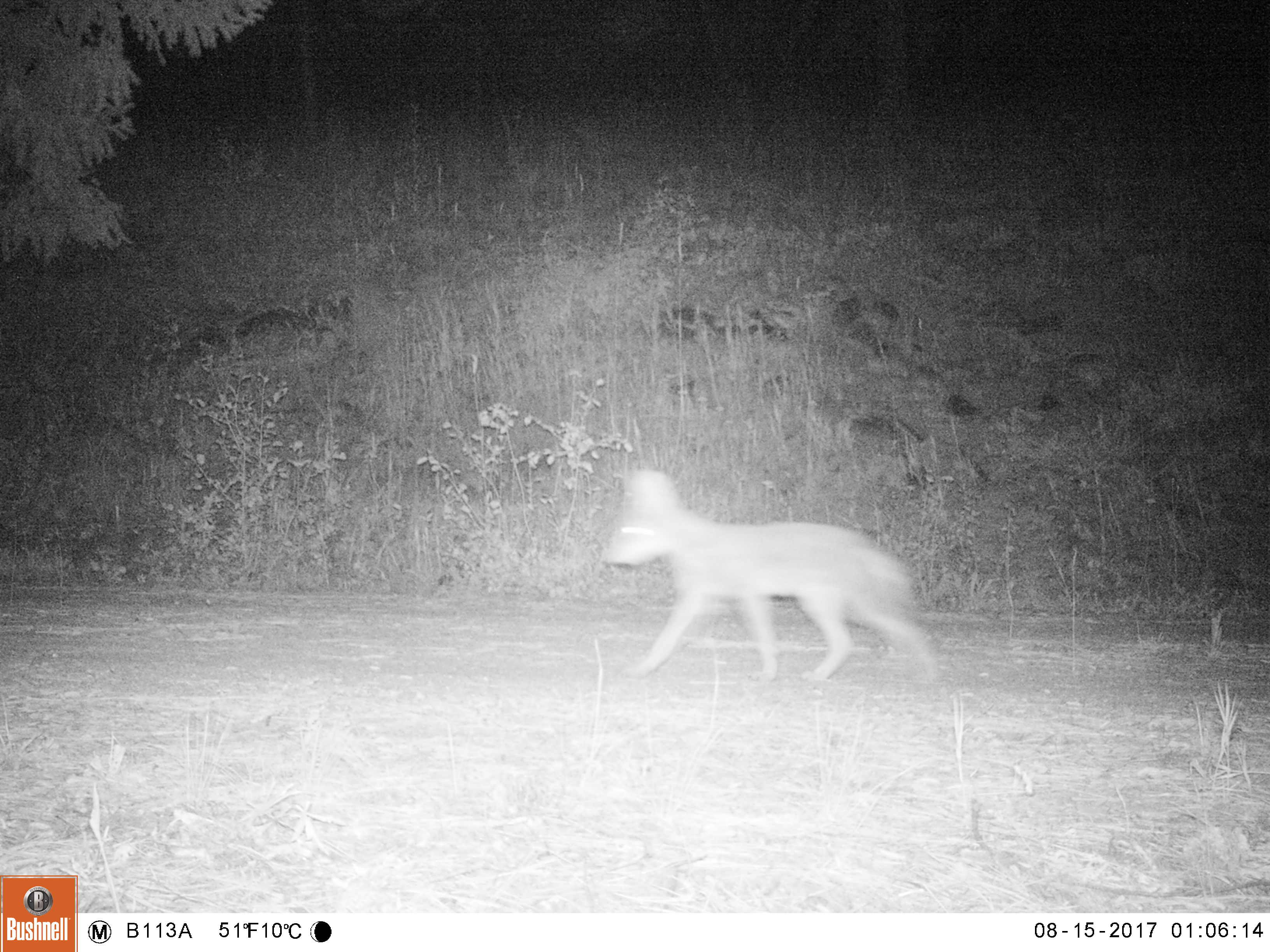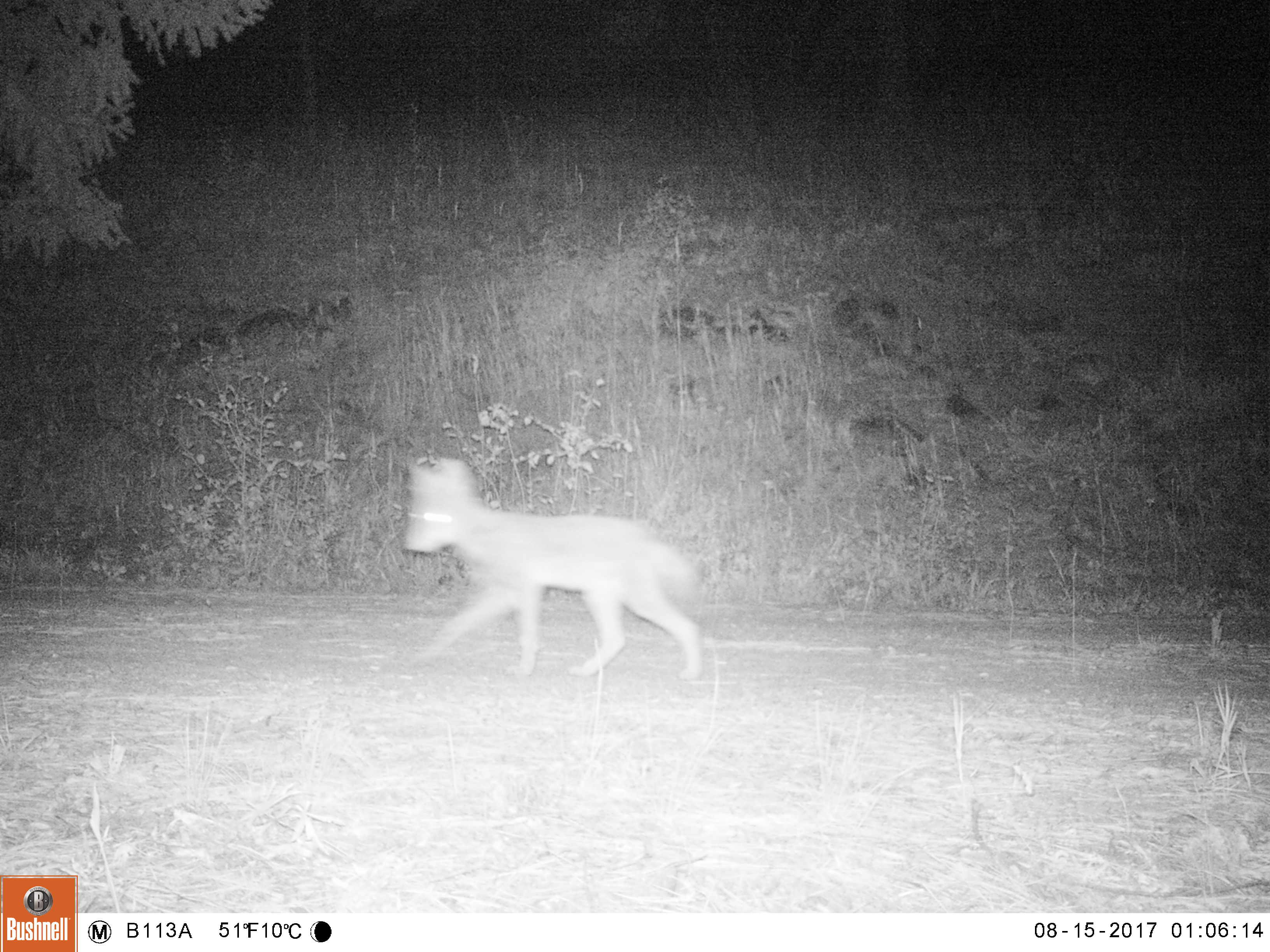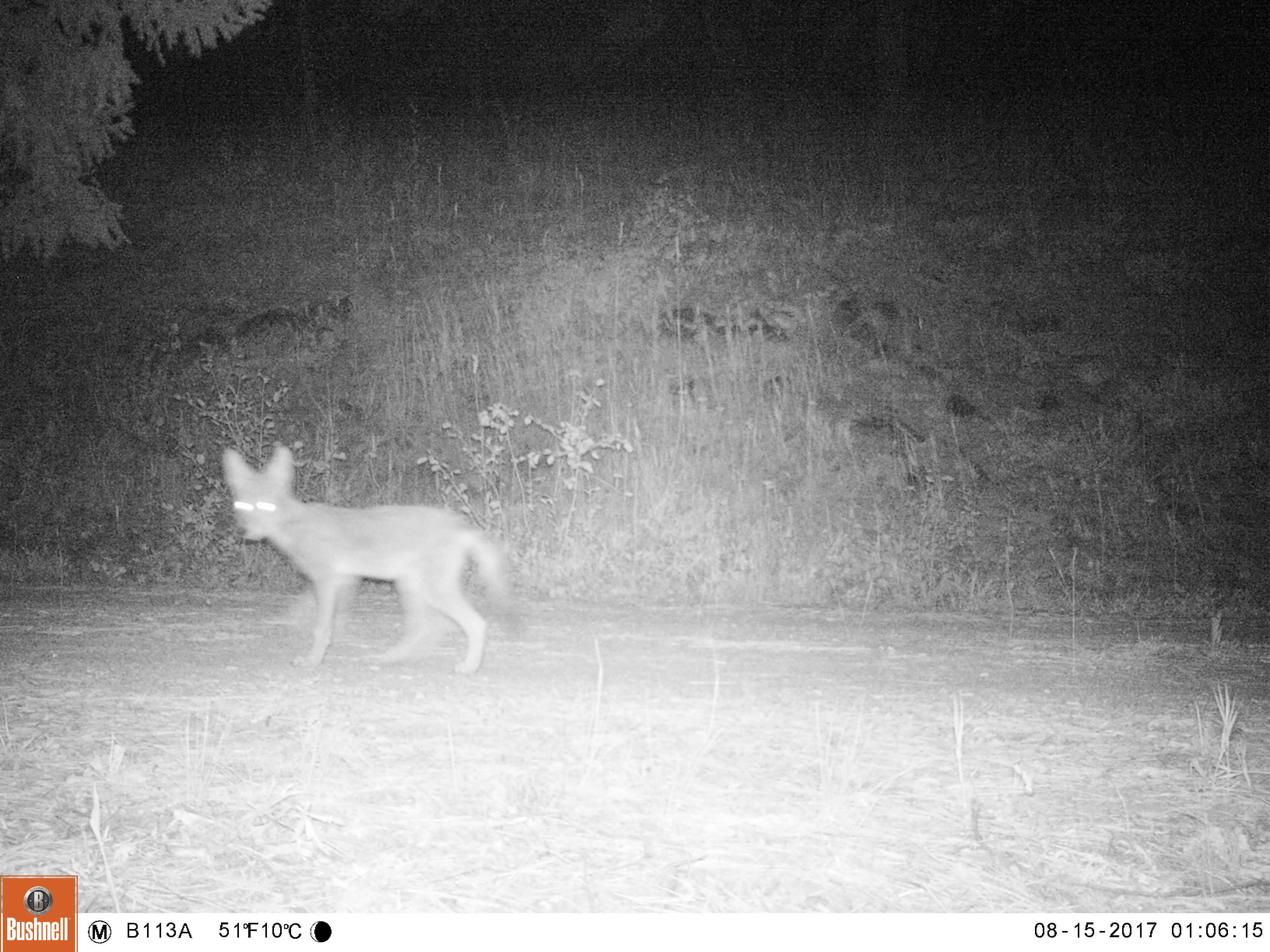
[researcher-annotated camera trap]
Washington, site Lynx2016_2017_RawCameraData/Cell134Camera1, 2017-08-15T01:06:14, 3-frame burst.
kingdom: Animalia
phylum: Chordata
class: Mammalia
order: Carnivora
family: Canidae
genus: Canis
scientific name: Canis latrans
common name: coyote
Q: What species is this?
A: Canis latrans (coyote).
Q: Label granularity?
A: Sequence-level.